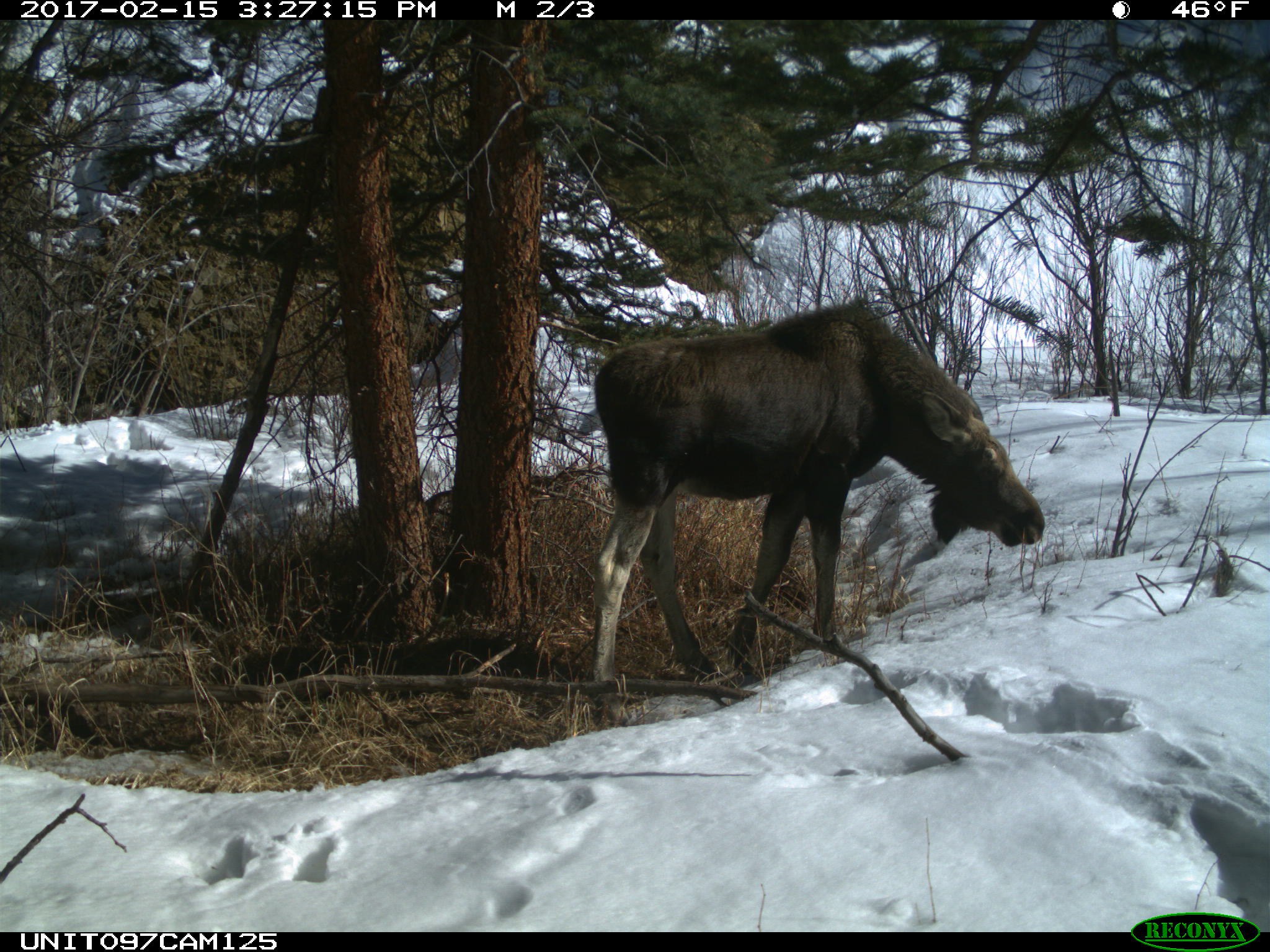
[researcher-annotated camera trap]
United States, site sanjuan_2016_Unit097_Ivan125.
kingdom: Animalia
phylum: Chordata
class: Mammalia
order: Artiodactyla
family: Cervidae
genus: Alces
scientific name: Alces alces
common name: moose